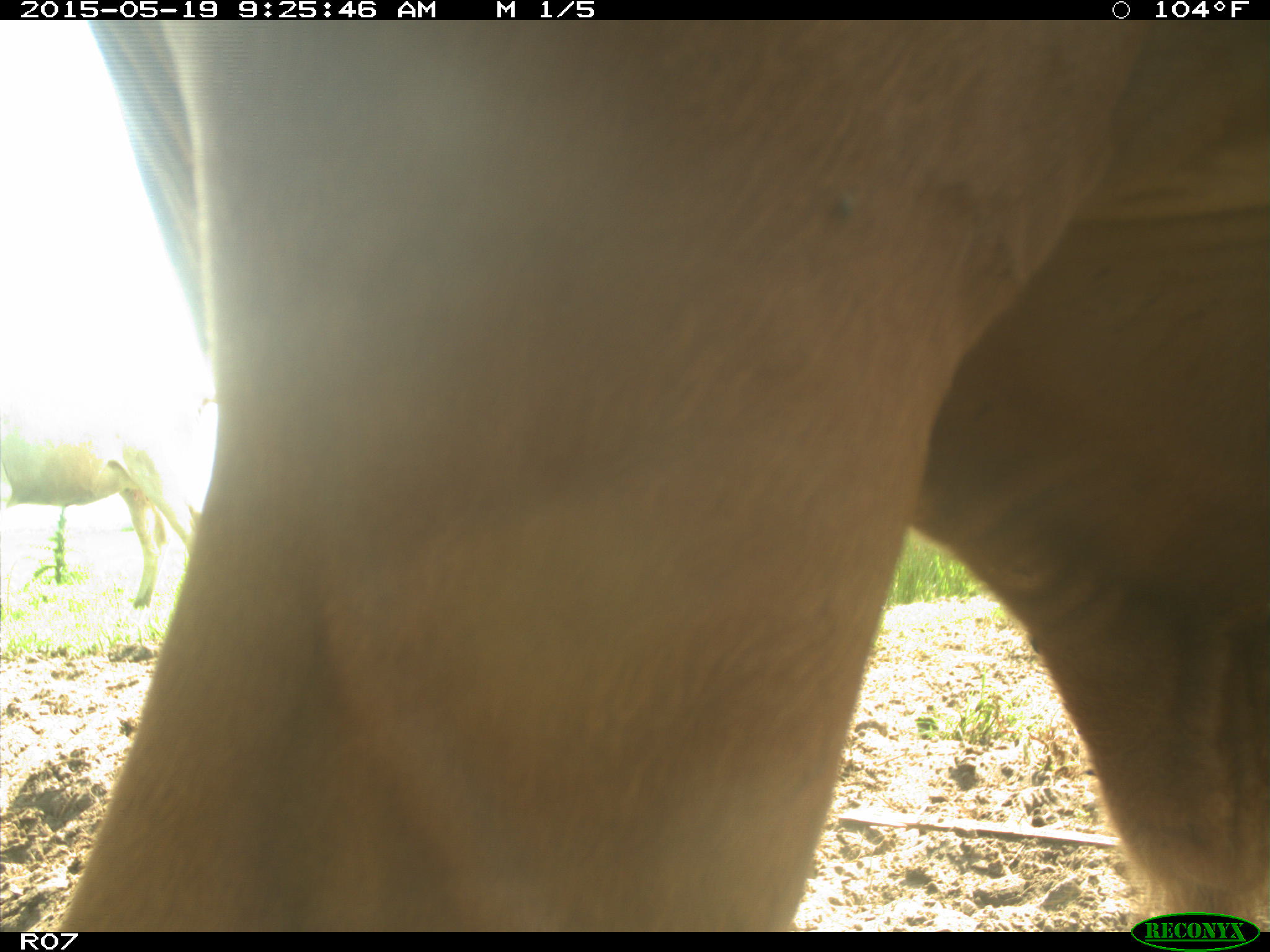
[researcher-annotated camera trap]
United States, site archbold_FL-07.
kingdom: Animalia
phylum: Chordata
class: Mammalia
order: Artiodactyla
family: Bovidae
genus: Bos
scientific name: Bos taurus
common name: domestic cow